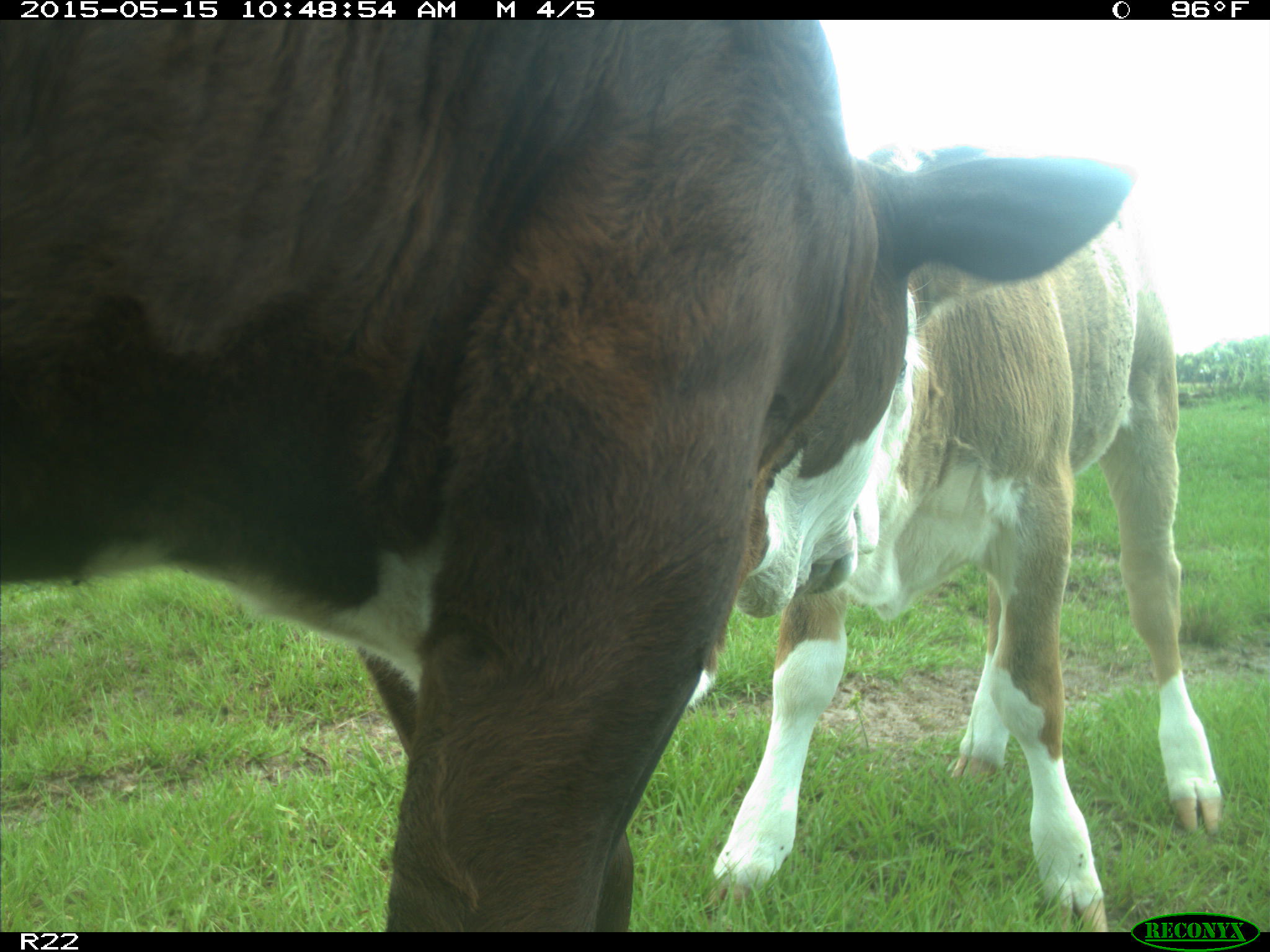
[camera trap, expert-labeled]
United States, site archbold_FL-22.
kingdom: Animalia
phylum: Chordata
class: Mammalia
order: Artiodactyla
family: Bovidae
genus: Bos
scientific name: Bos taurus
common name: domestic cow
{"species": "Bos taurus (domestic cow)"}